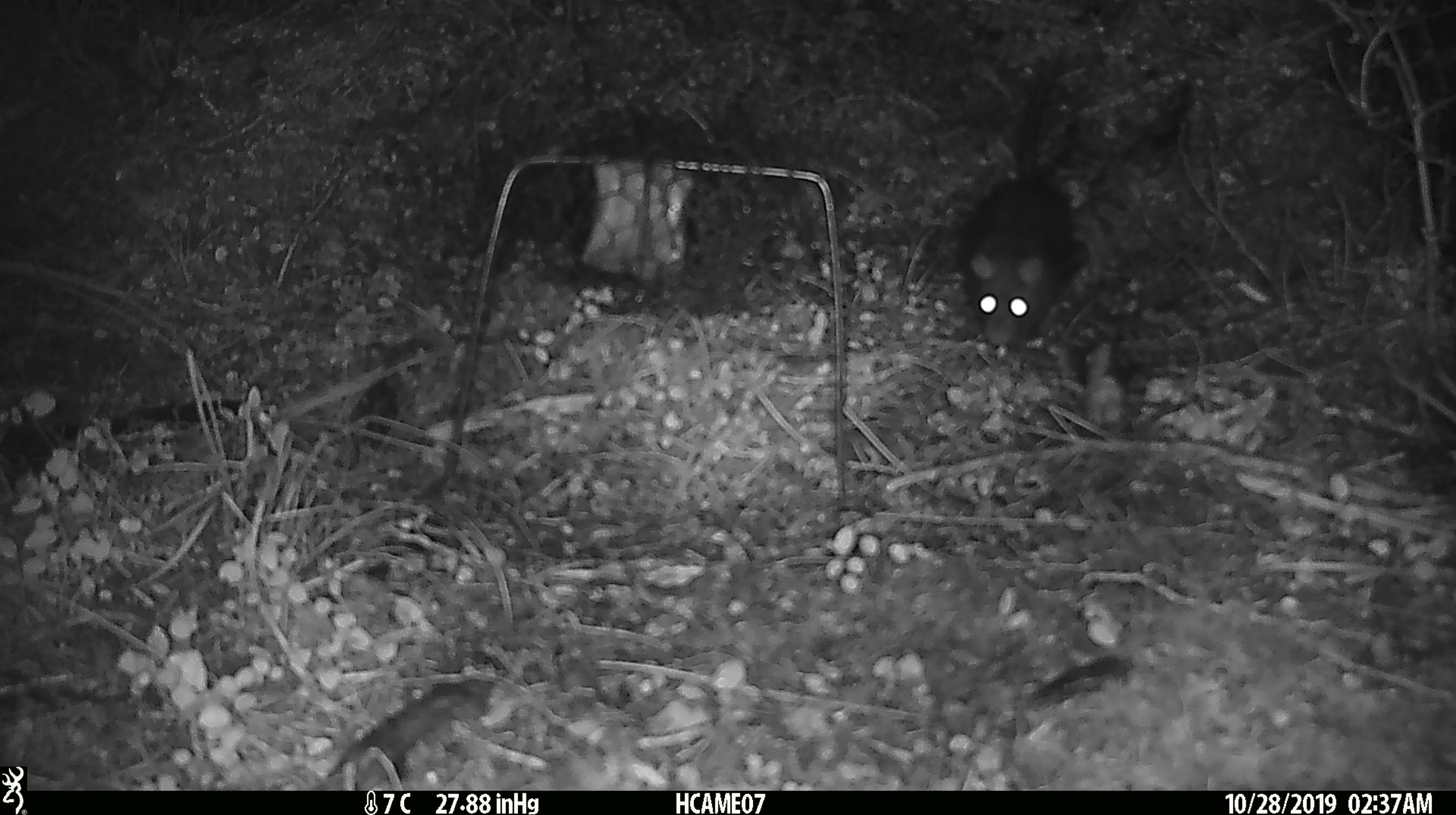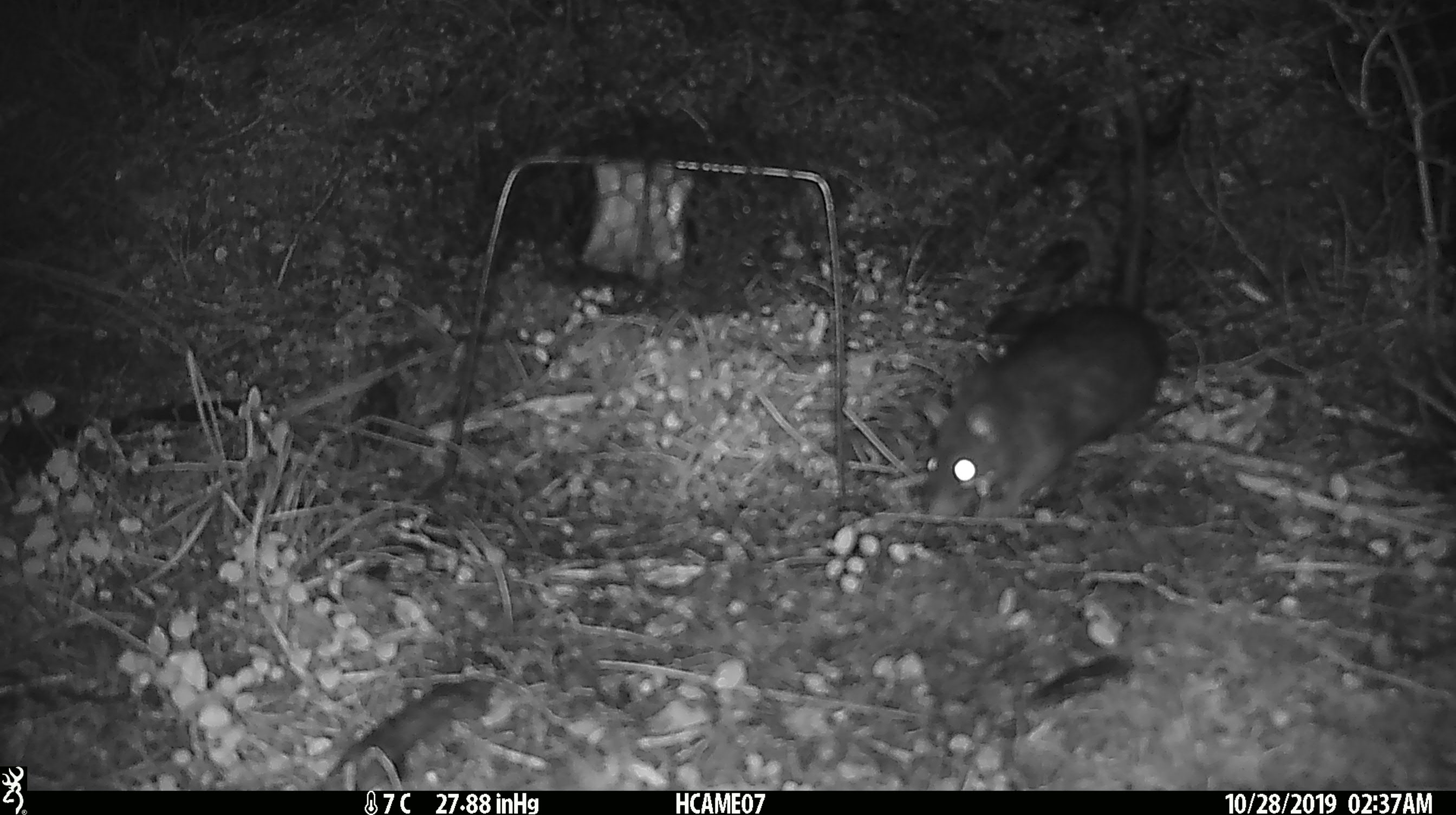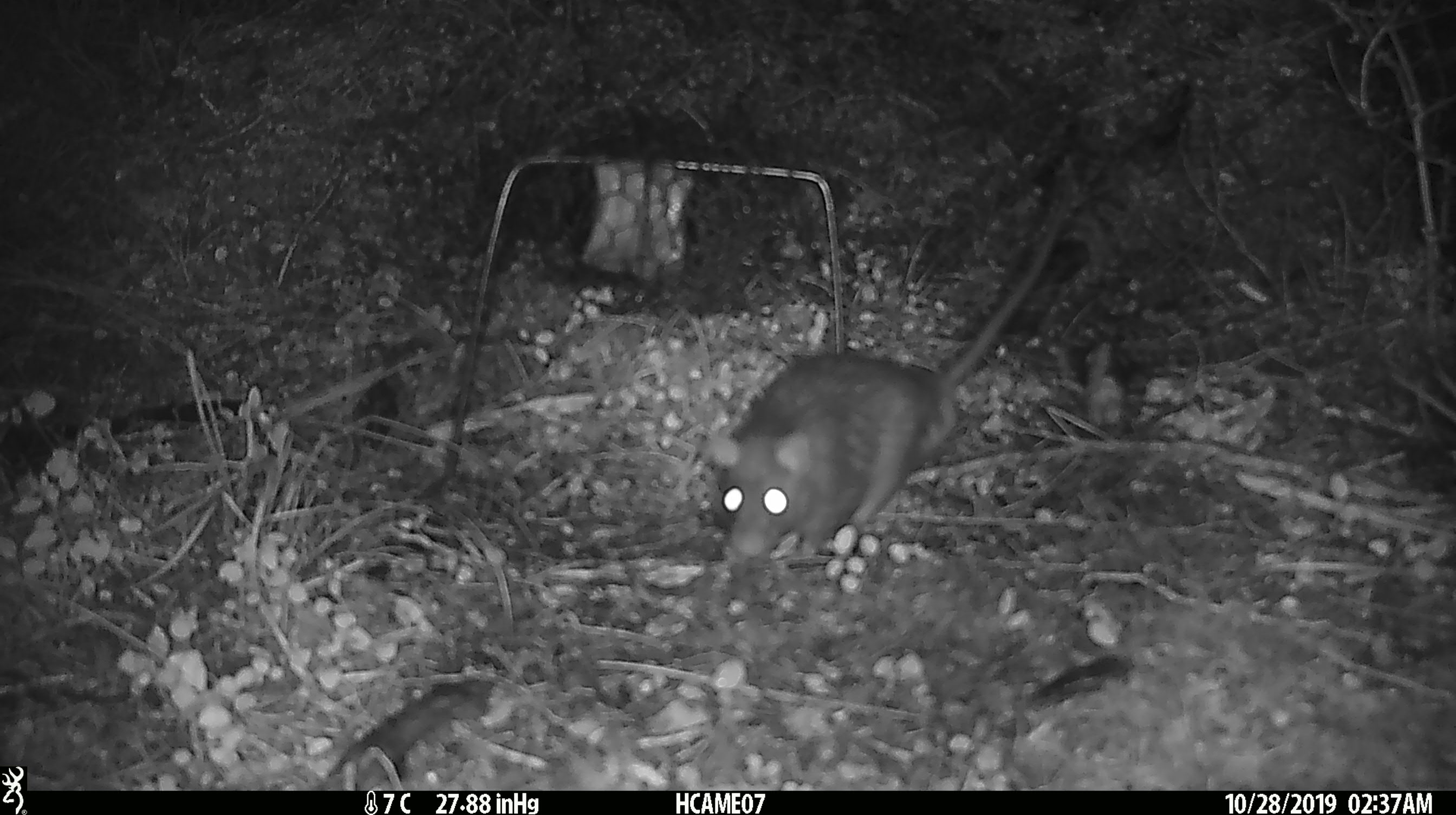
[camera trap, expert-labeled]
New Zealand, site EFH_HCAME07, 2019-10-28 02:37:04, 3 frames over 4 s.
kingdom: Animalia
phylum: Chordata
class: Mammalia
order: Rodentia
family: Muridae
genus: Rattus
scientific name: Rattus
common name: rat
Rat (Rattus).